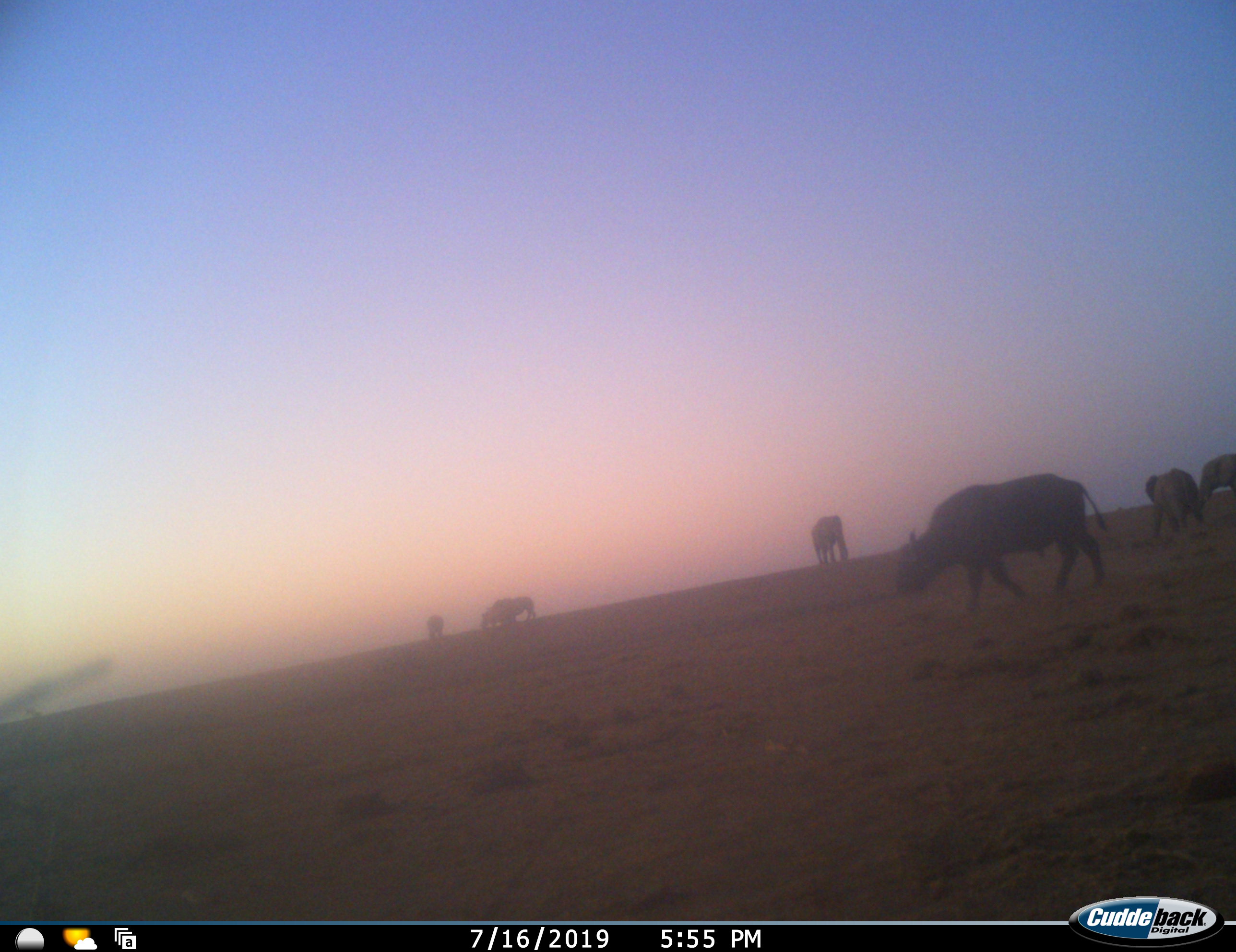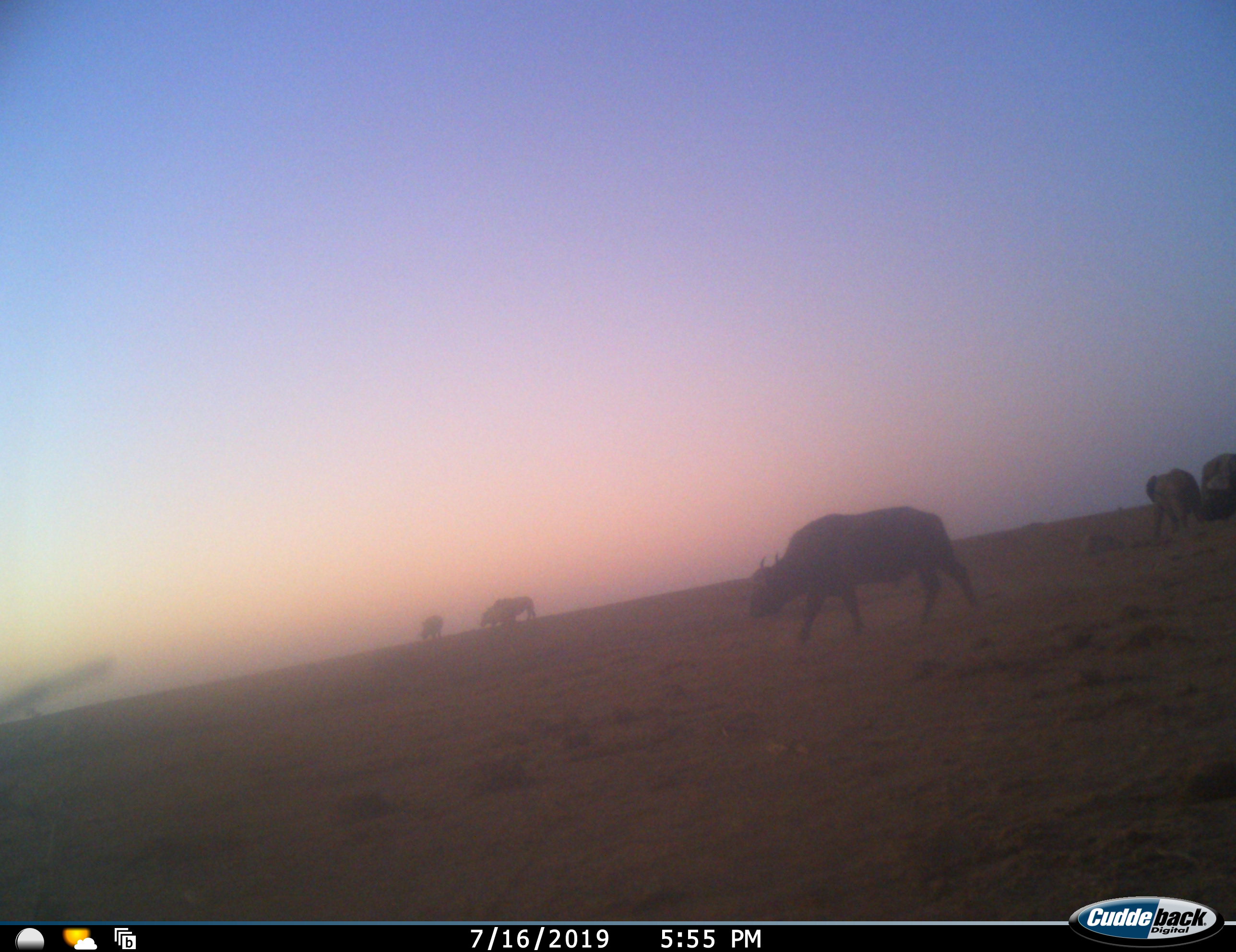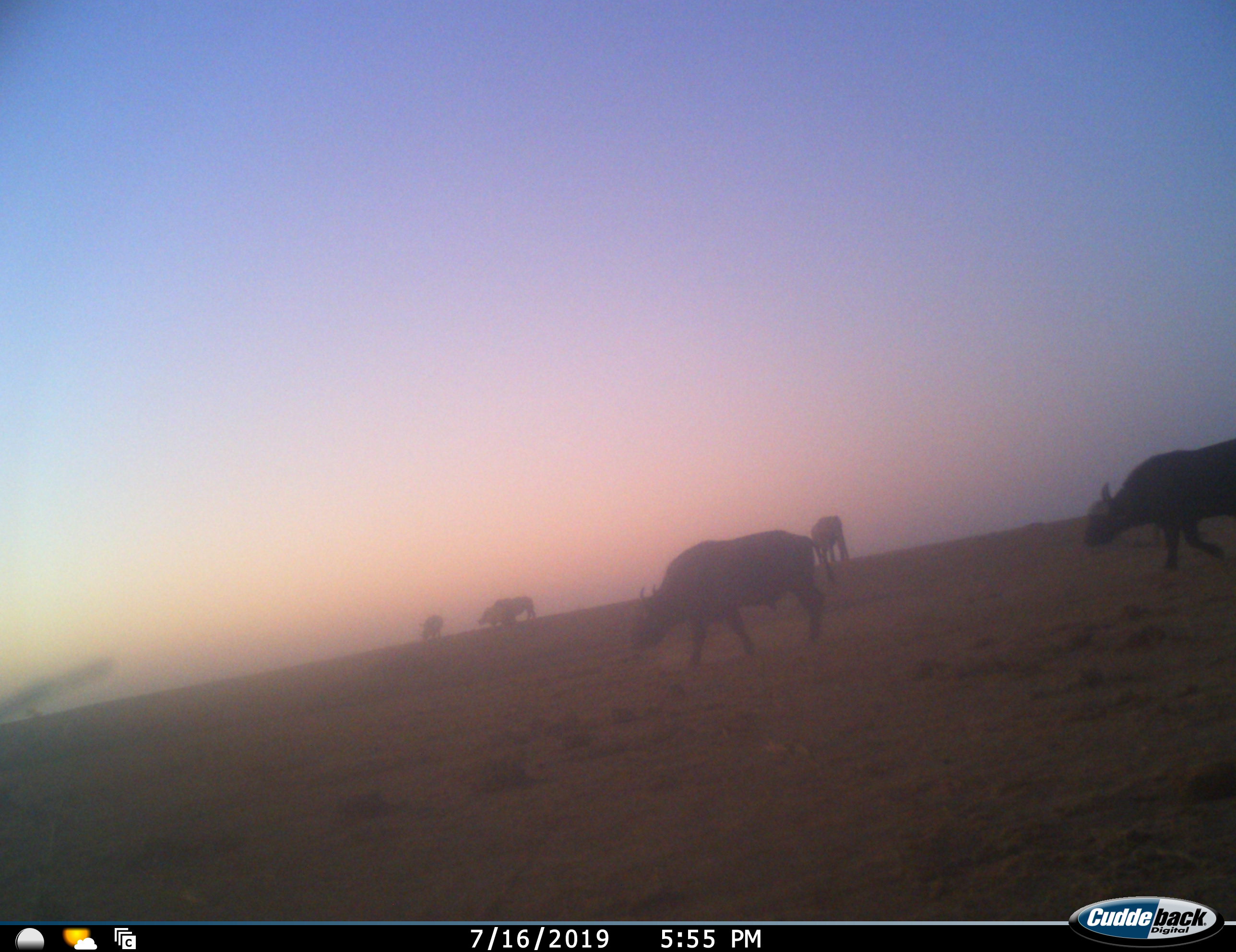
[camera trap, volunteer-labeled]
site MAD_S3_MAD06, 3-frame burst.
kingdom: Animalia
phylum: Chordata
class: Mammalia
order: Artiodactyla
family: Bovidae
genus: Syncerus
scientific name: Syncerus caffer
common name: african buffalo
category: buffalo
Buffalo (african buffalo) (Syncerus caffer), count 2. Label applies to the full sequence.